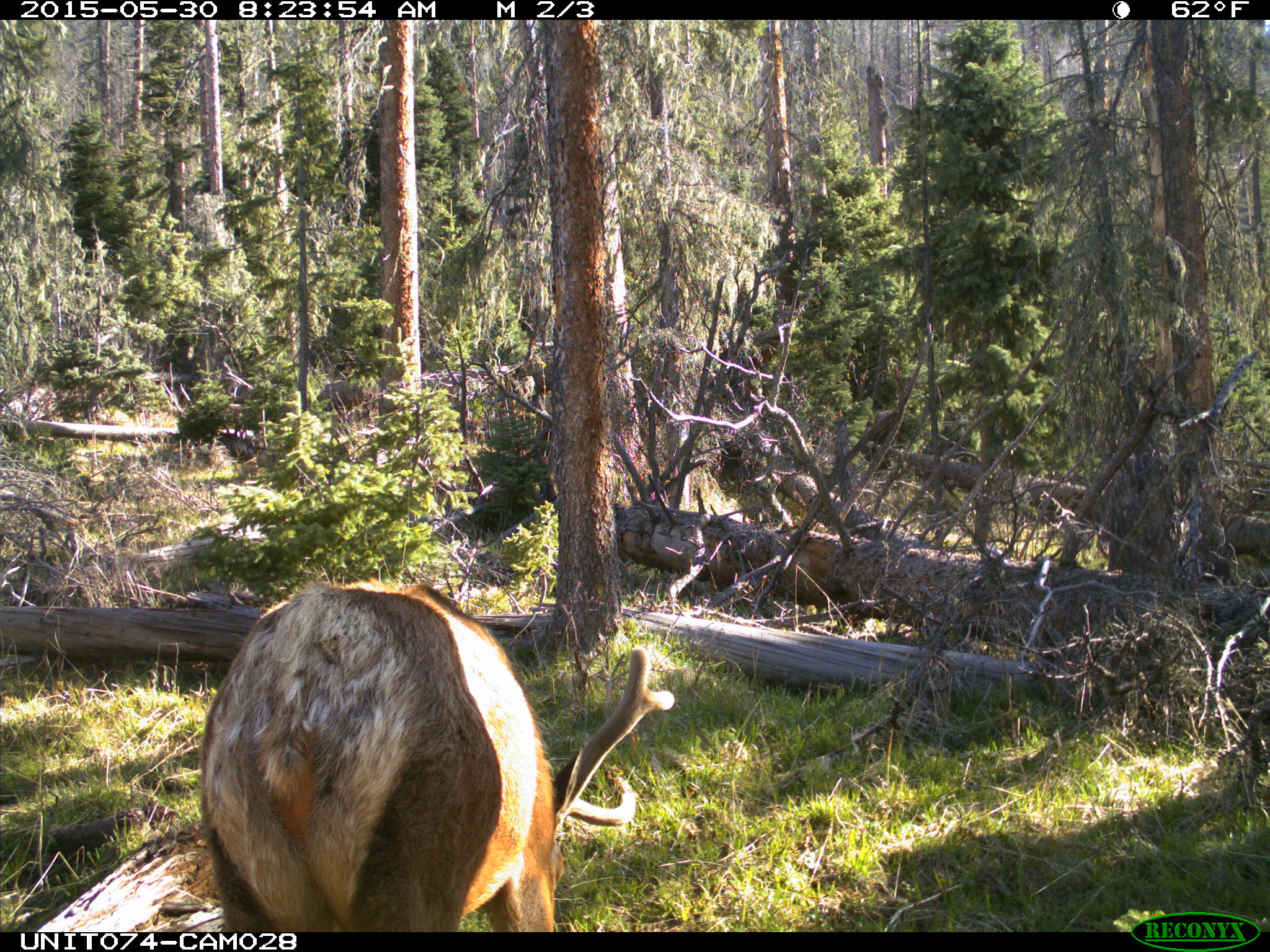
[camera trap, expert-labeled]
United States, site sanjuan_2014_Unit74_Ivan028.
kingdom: Animalia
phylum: Chordata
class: Mammalia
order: Artiodactyla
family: Cervidae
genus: Cervus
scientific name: Cervus elaphus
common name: red deer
Cervus elaphus (red deer).